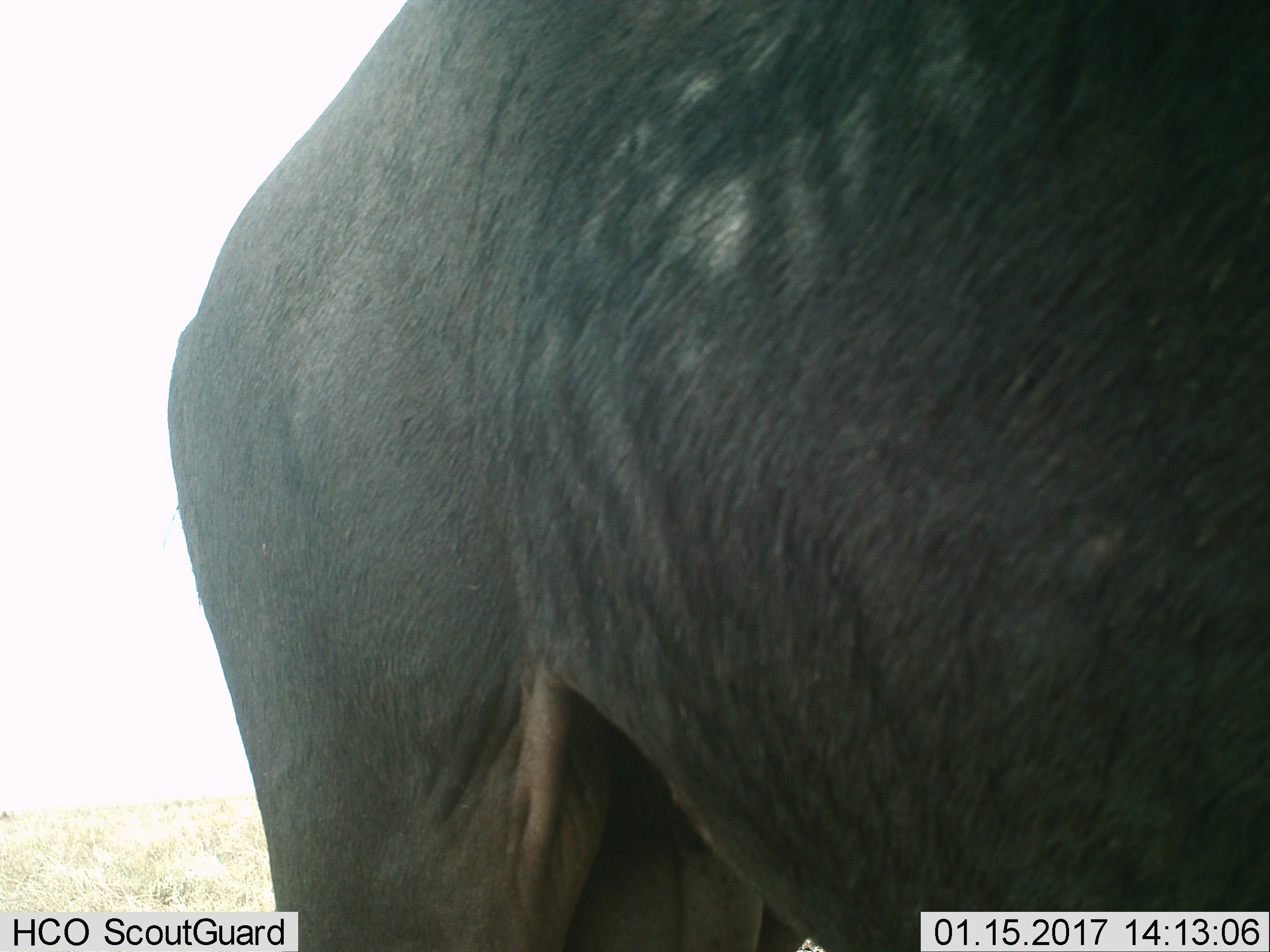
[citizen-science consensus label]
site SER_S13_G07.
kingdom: Animalia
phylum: Chordata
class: Mammalia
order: Artiodactyla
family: Bovidae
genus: Connochaetes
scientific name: Connochaetes taurinus taurinus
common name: blue wildebeest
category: wildebeestblue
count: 1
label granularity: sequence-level